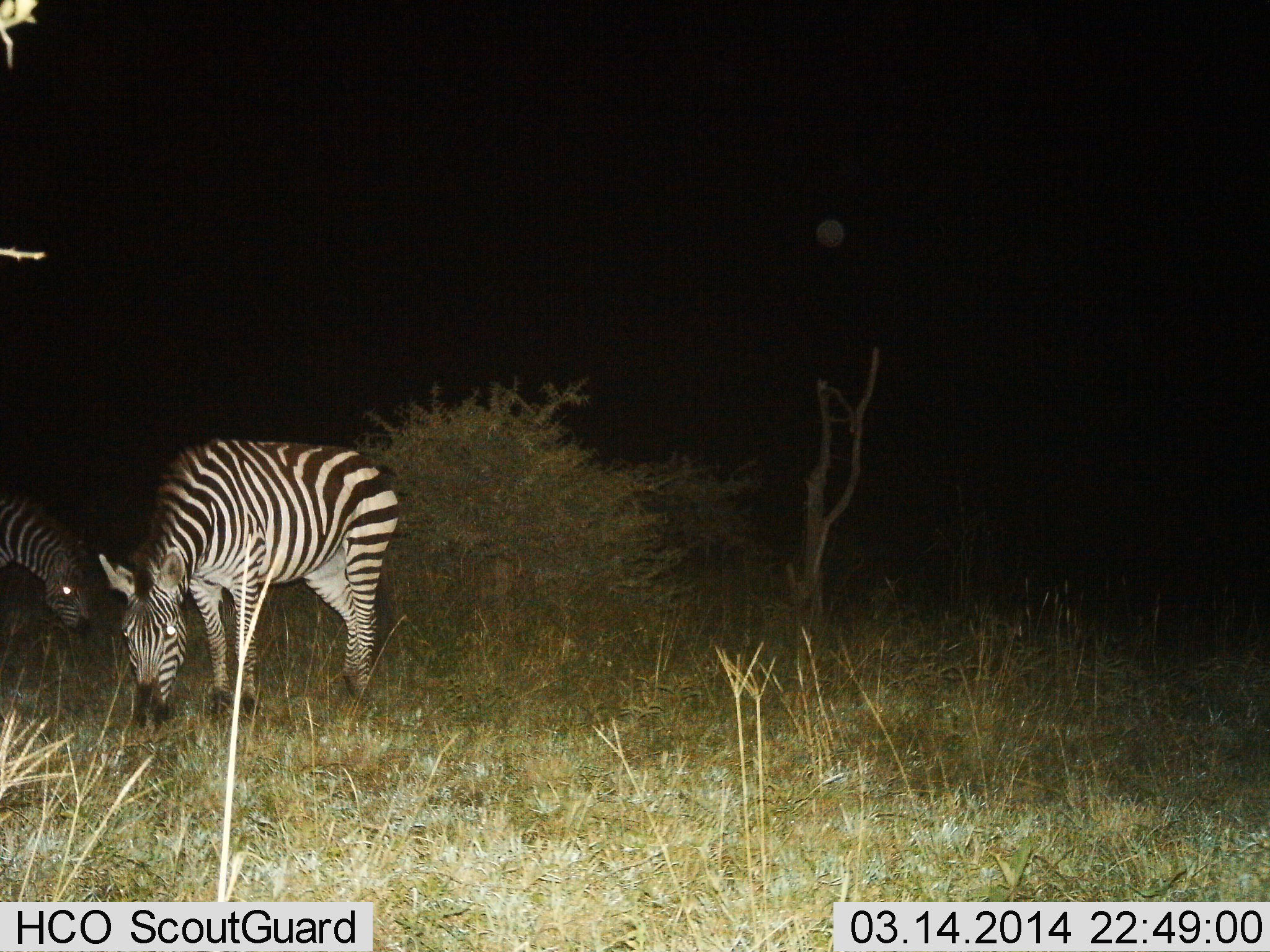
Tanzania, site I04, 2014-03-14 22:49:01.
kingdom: Animalia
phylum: Chordata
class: Mammalia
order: Perissodactyla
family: Equidae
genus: Equus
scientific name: Equus quagga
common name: plains zebra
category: zebra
Zebra (plains zebra) (Equus quagga), count 2. Behavior (volunteer vote fractions): standing 10%, resting 0%, moving 0%, interacting 0%. Young present (vote fraction): 0%. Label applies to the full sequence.